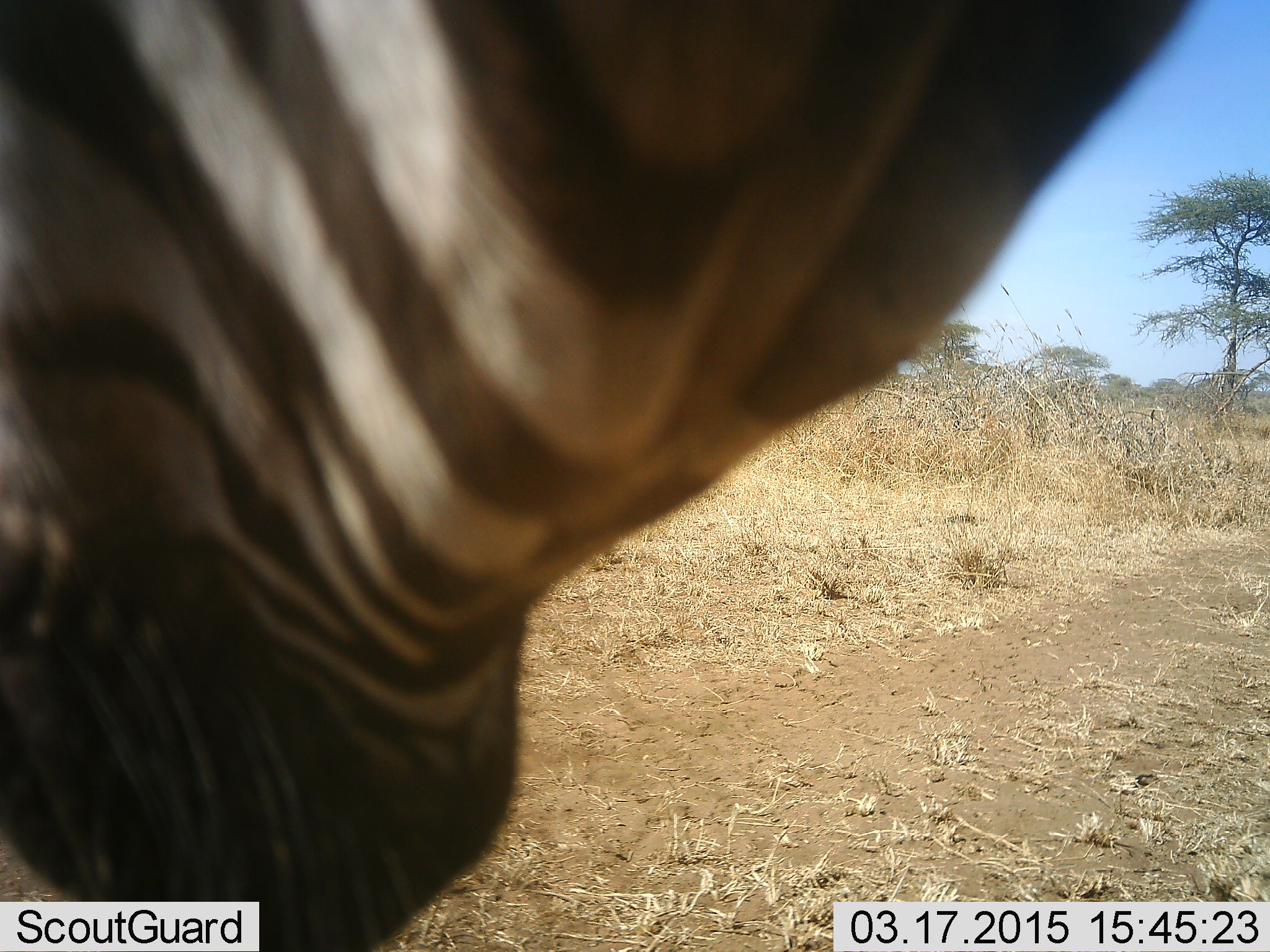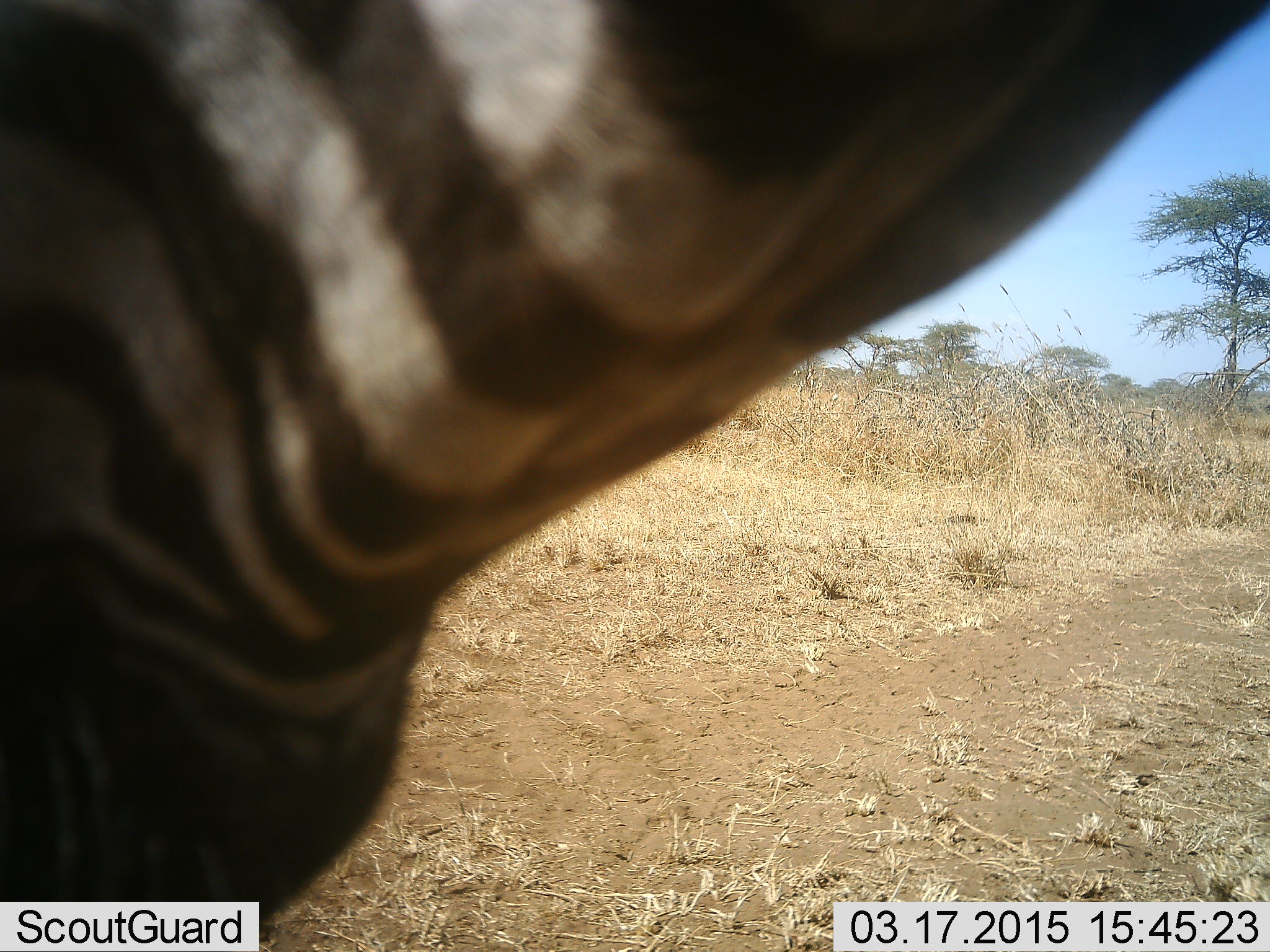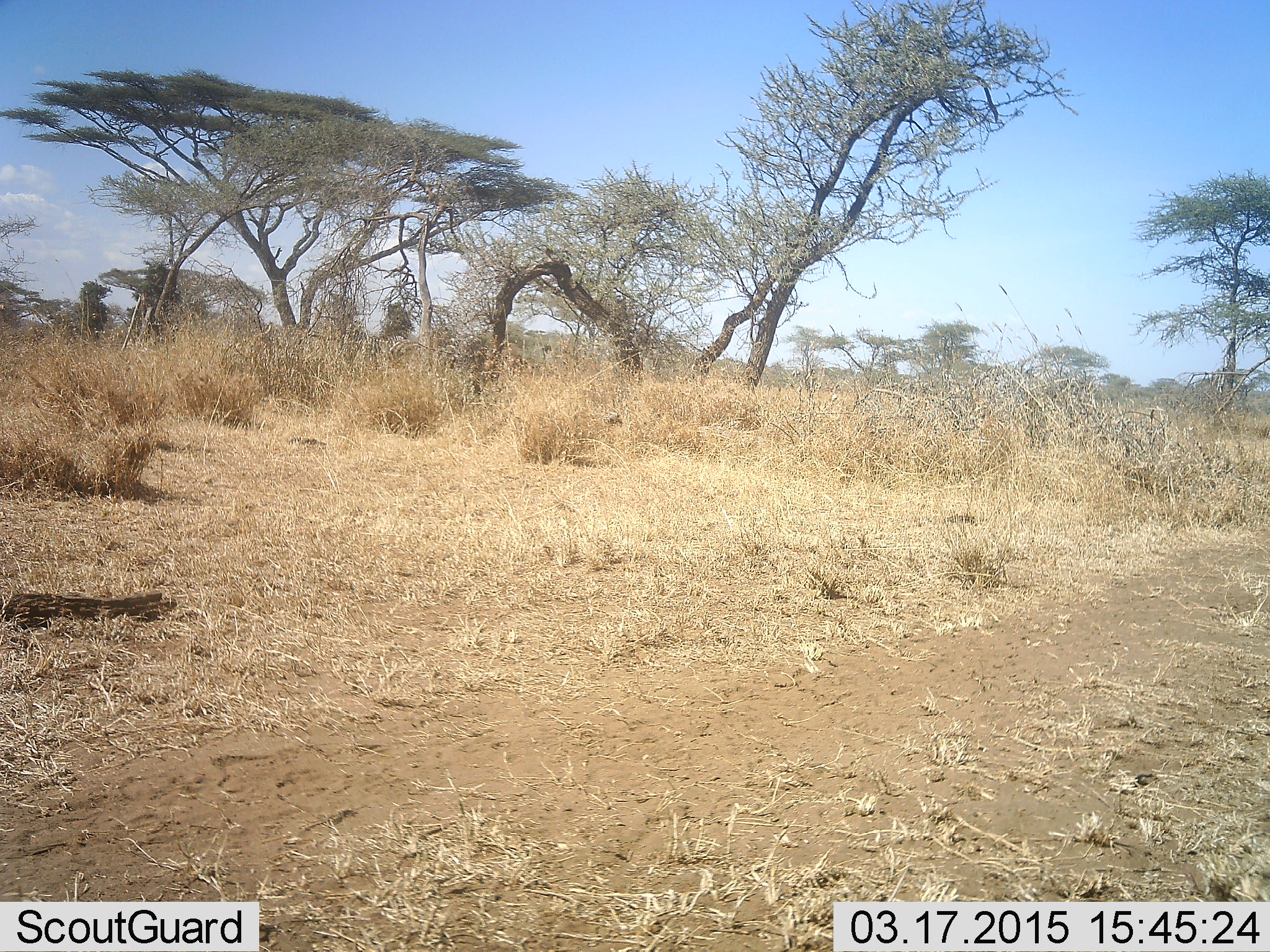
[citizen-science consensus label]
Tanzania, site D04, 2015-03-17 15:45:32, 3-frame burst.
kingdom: Animalia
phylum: Chordata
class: Mammalia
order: Perissodactyla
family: Equidae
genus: Equus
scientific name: Equus quagga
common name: plains zebra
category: zebra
Zebra (plains zebra) (Equus quagga), count 1. Behavior (volunteer vote fractions): standing 70%, resting 0%, moving 30%, interacting 0%. Young present (vote fraction): 0%. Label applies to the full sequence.